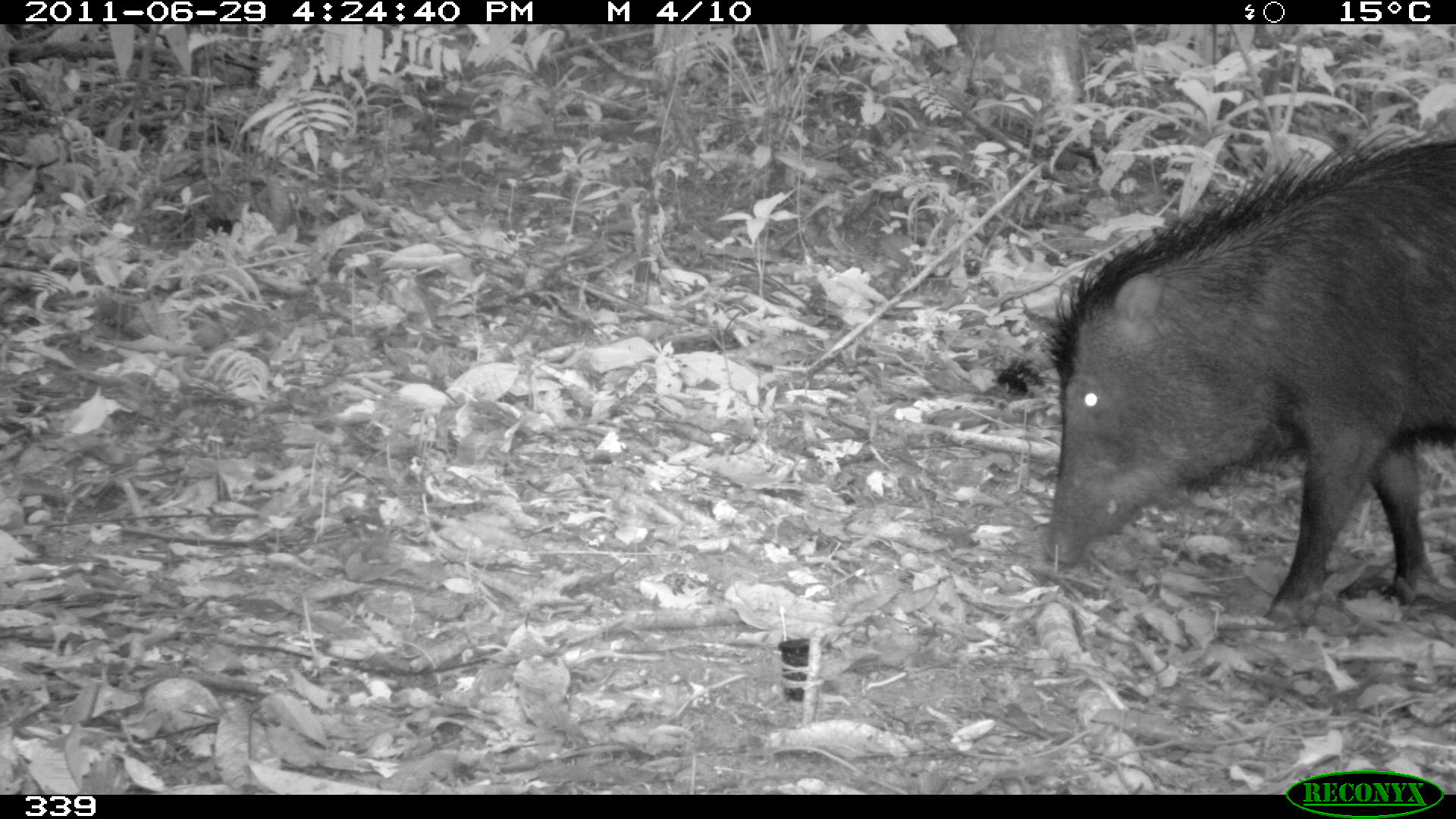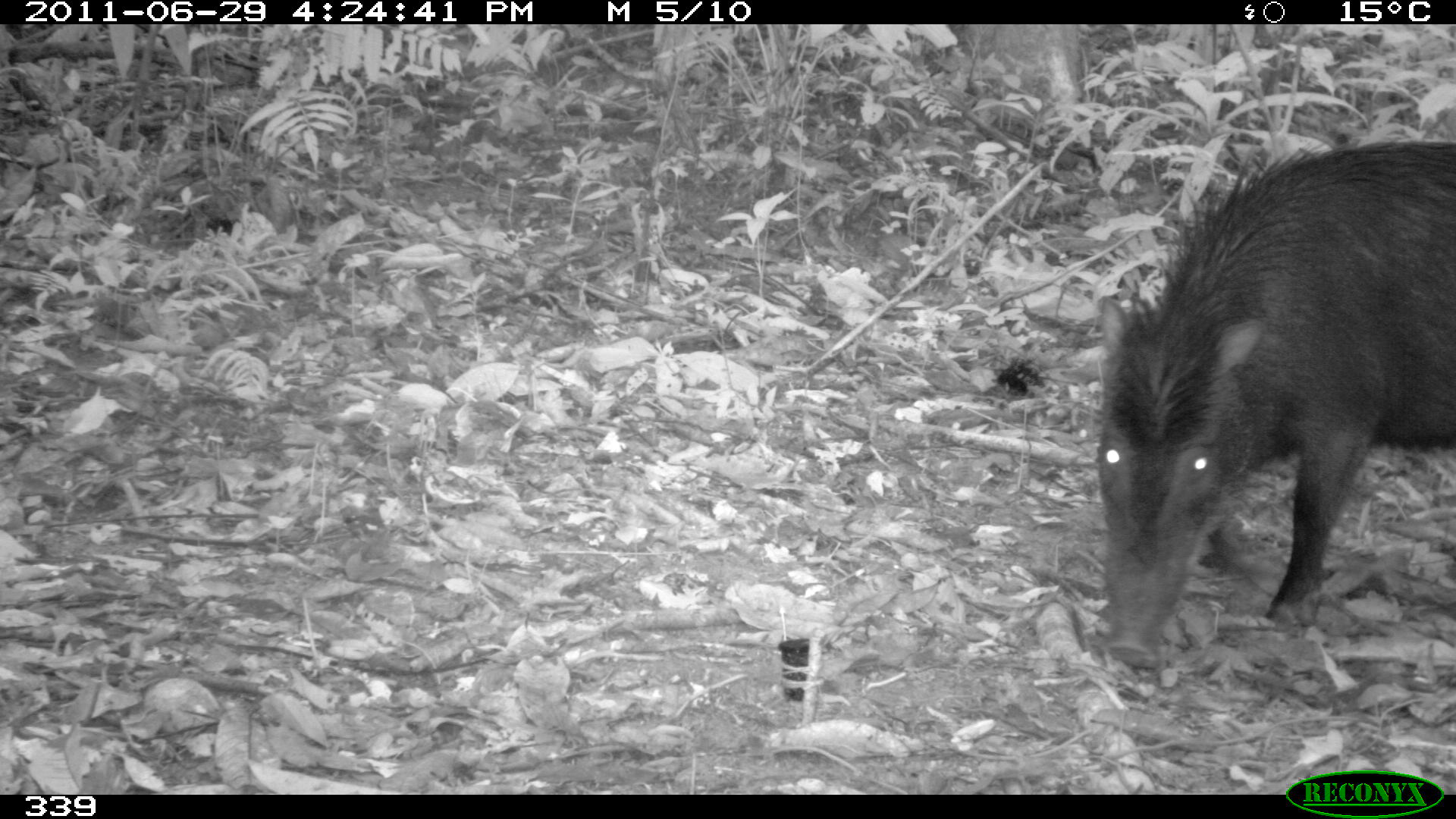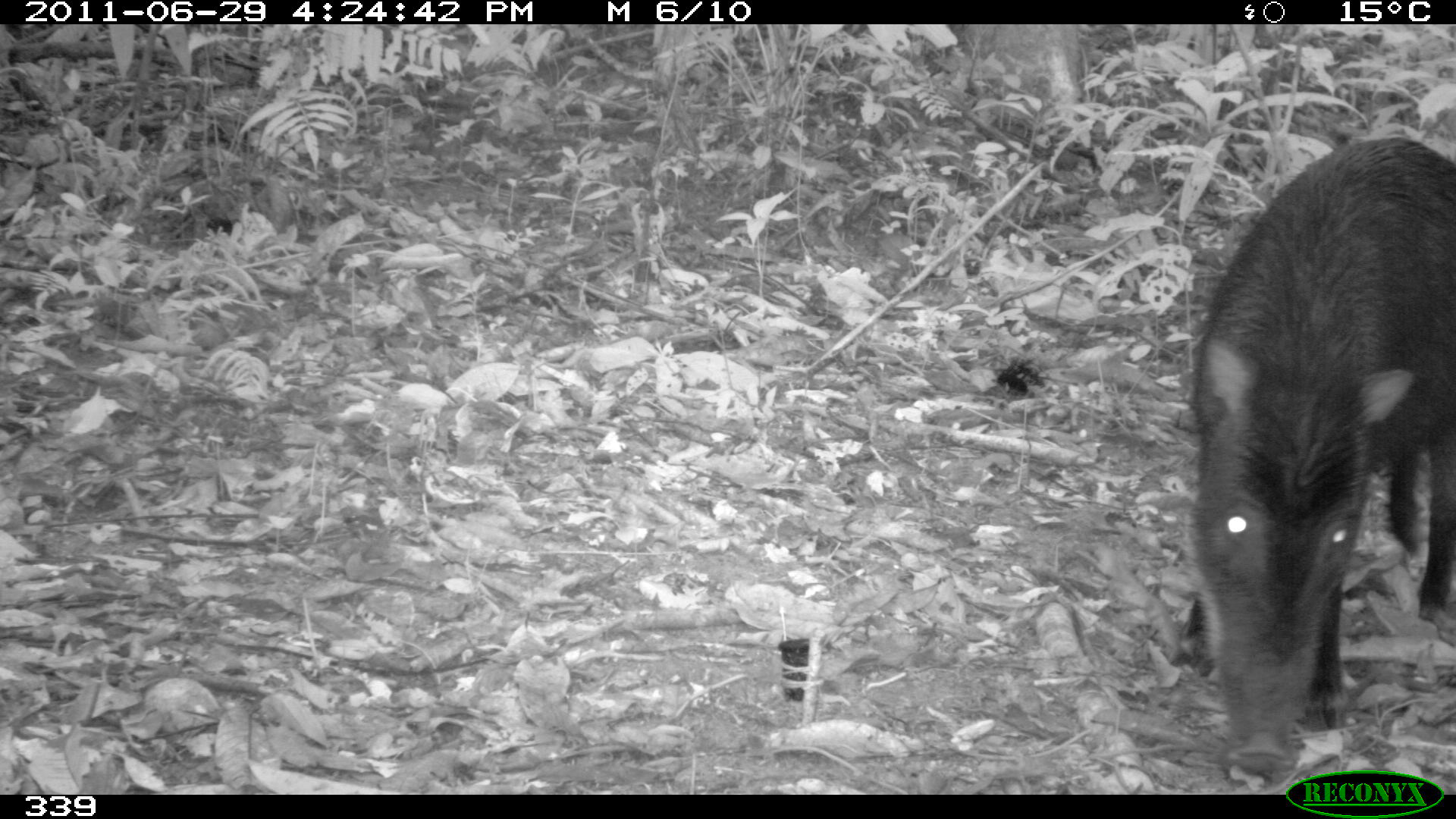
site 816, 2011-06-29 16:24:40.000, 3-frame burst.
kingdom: Animalia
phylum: Chordata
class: Mammalia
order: Artiodactyla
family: Tayassuidae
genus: Tayassu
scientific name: Tayassu pecari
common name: white-lipped peccary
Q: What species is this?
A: Tayassu pecari (white-lipped peccary).